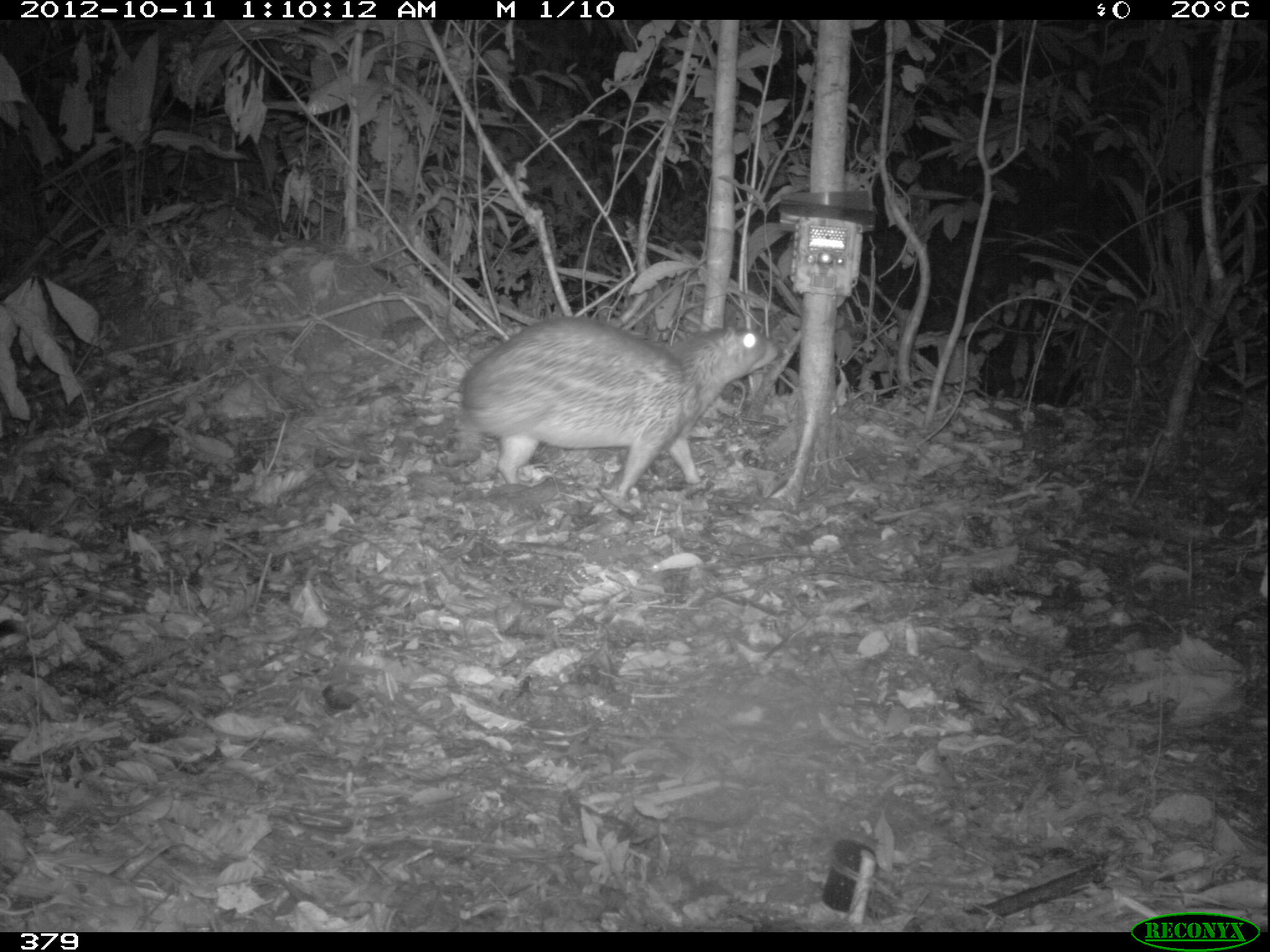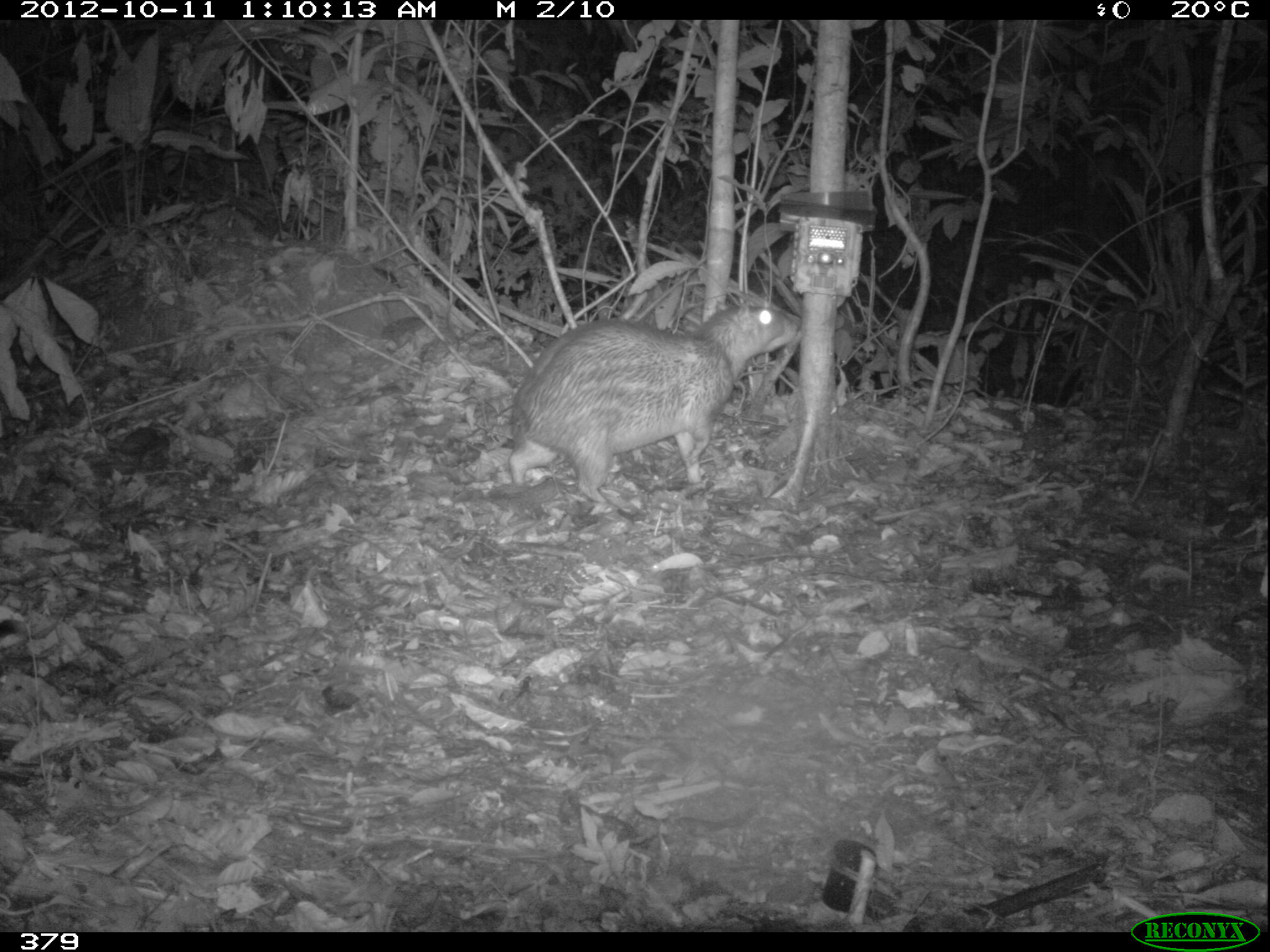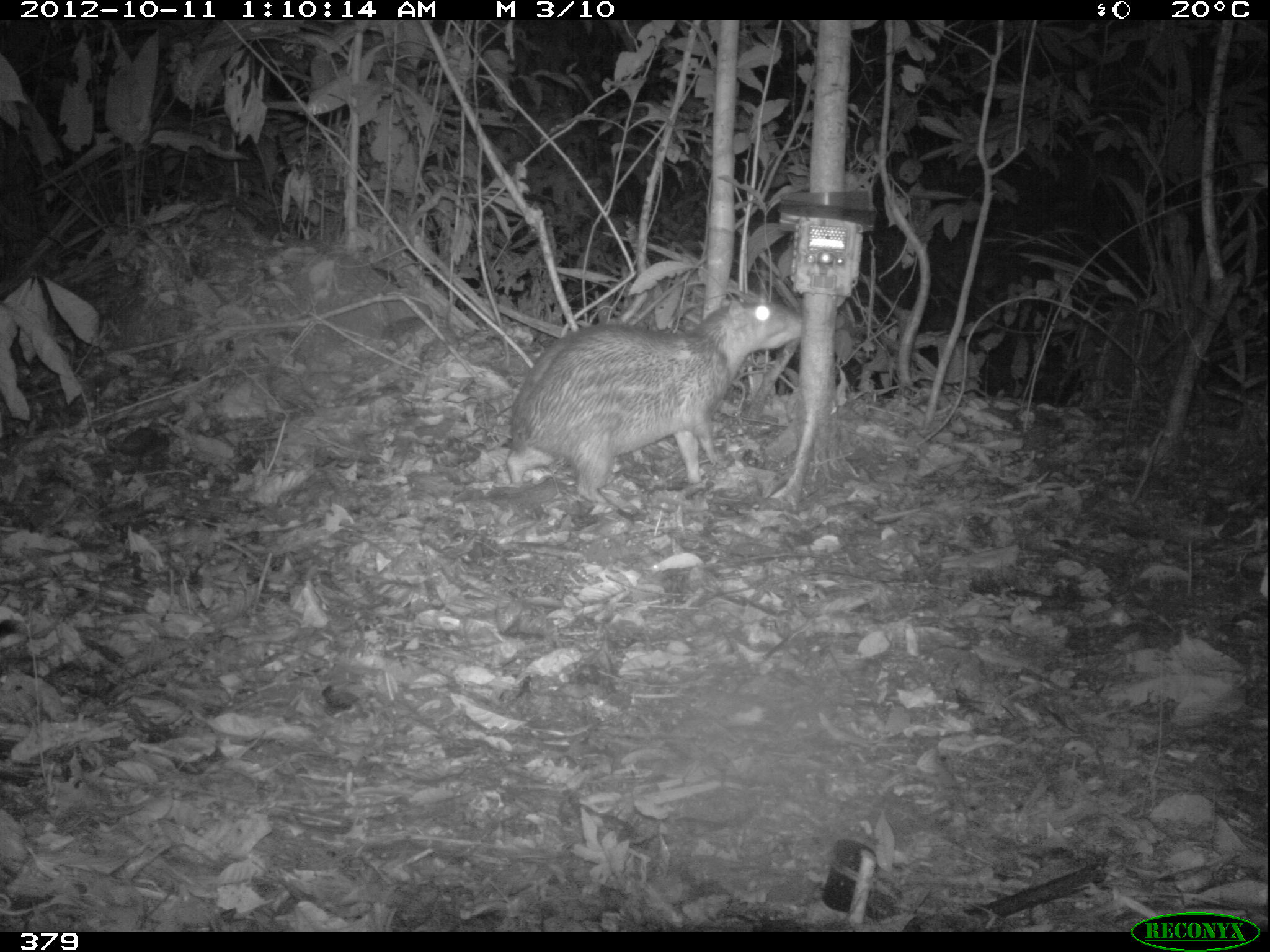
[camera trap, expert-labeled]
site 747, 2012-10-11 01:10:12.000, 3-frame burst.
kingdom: Animalia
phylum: Chordata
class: Mammalia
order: Rodentia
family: Cuniculidae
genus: Cuniculus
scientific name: Cuniculus paca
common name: spotted paca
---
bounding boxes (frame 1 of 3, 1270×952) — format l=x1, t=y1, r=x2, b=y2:
cuniculus paca: l=457, t=315, r=780, b=496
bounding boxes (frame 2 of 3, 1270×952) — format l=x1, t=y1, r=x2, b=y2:
cuniculus paca: l=506, t=303, r=797, b=503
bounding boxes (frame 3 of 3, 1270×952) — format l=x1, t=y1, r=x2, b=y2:
cuniculus paca: l=504, t=298, r=803, b=504